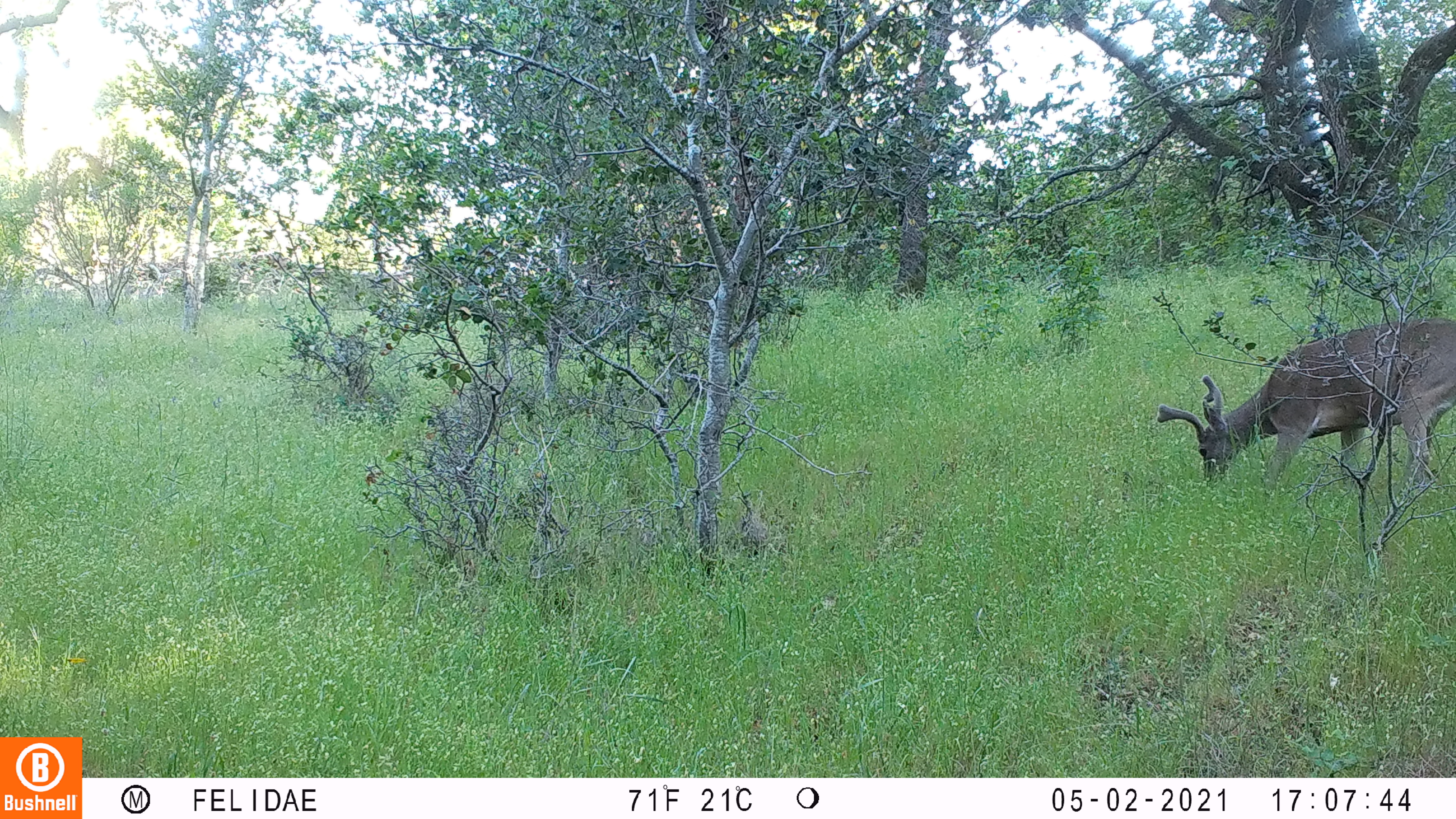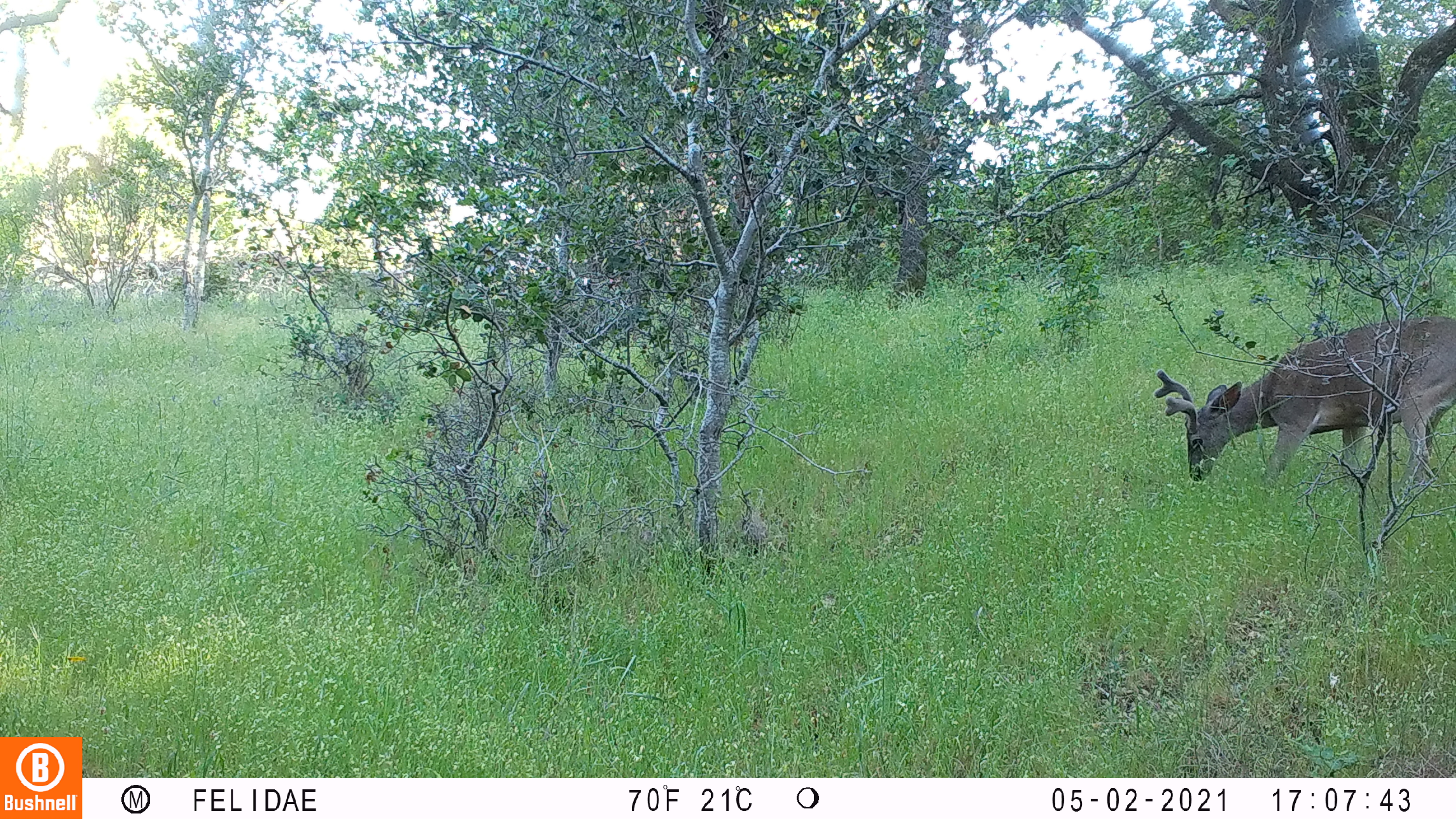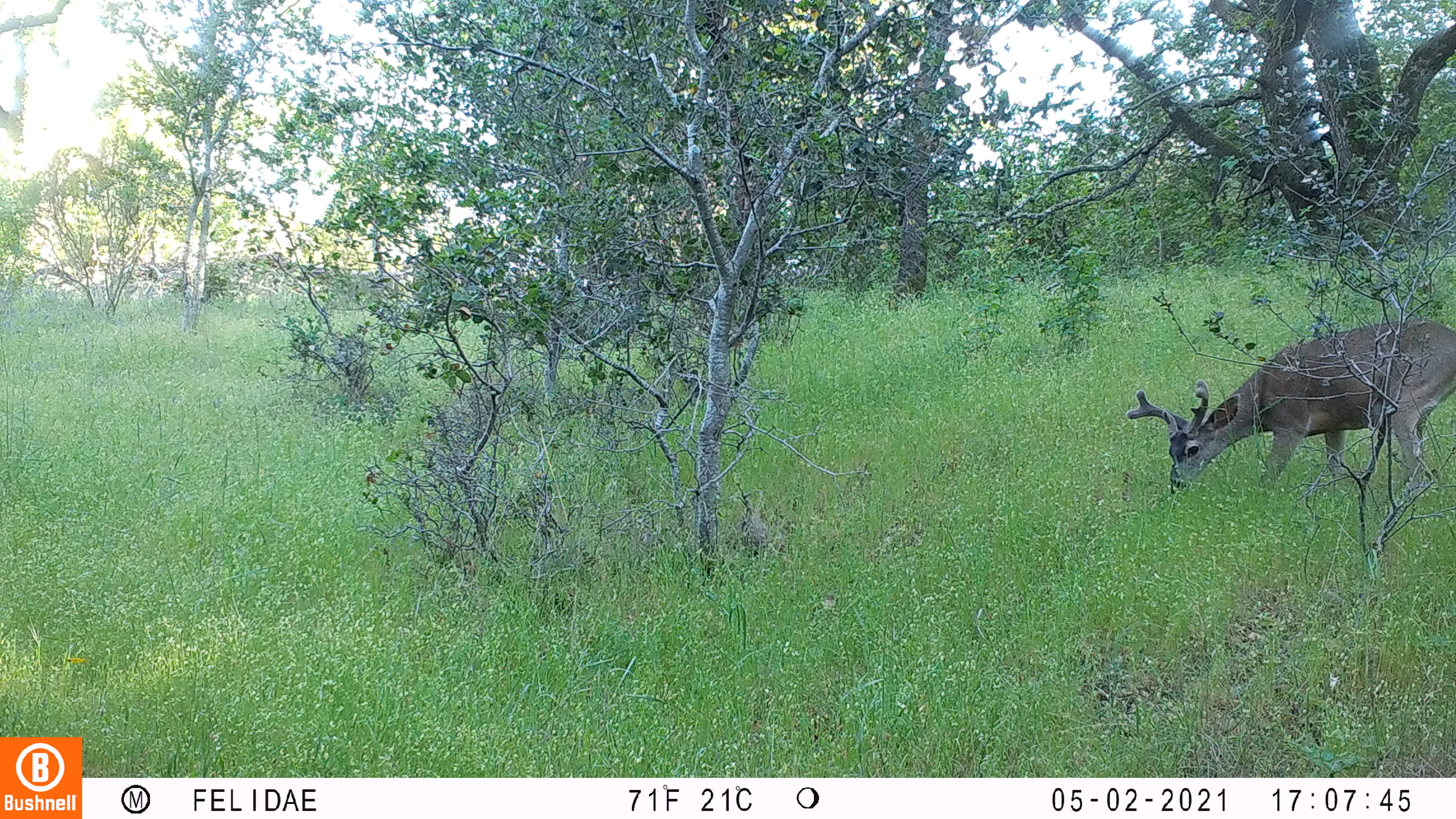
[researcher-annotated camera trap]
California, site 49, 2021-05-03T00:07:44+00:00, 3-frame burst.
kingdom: Animalia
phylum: Chordata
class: Mammalia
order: Artiodactyla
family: Cervidae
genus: Odocoileus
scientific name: Odocoileus hemionus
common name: mule deer